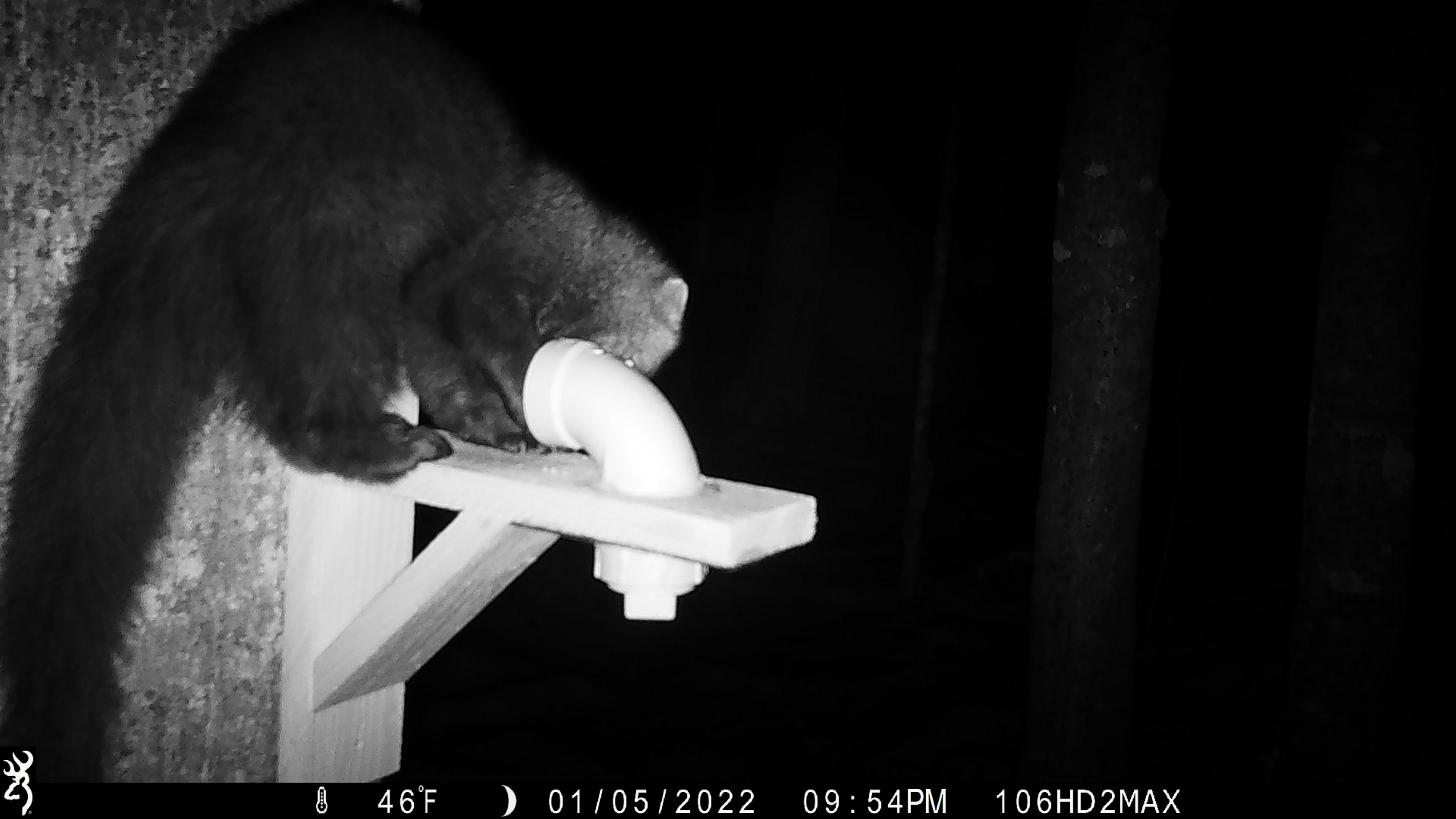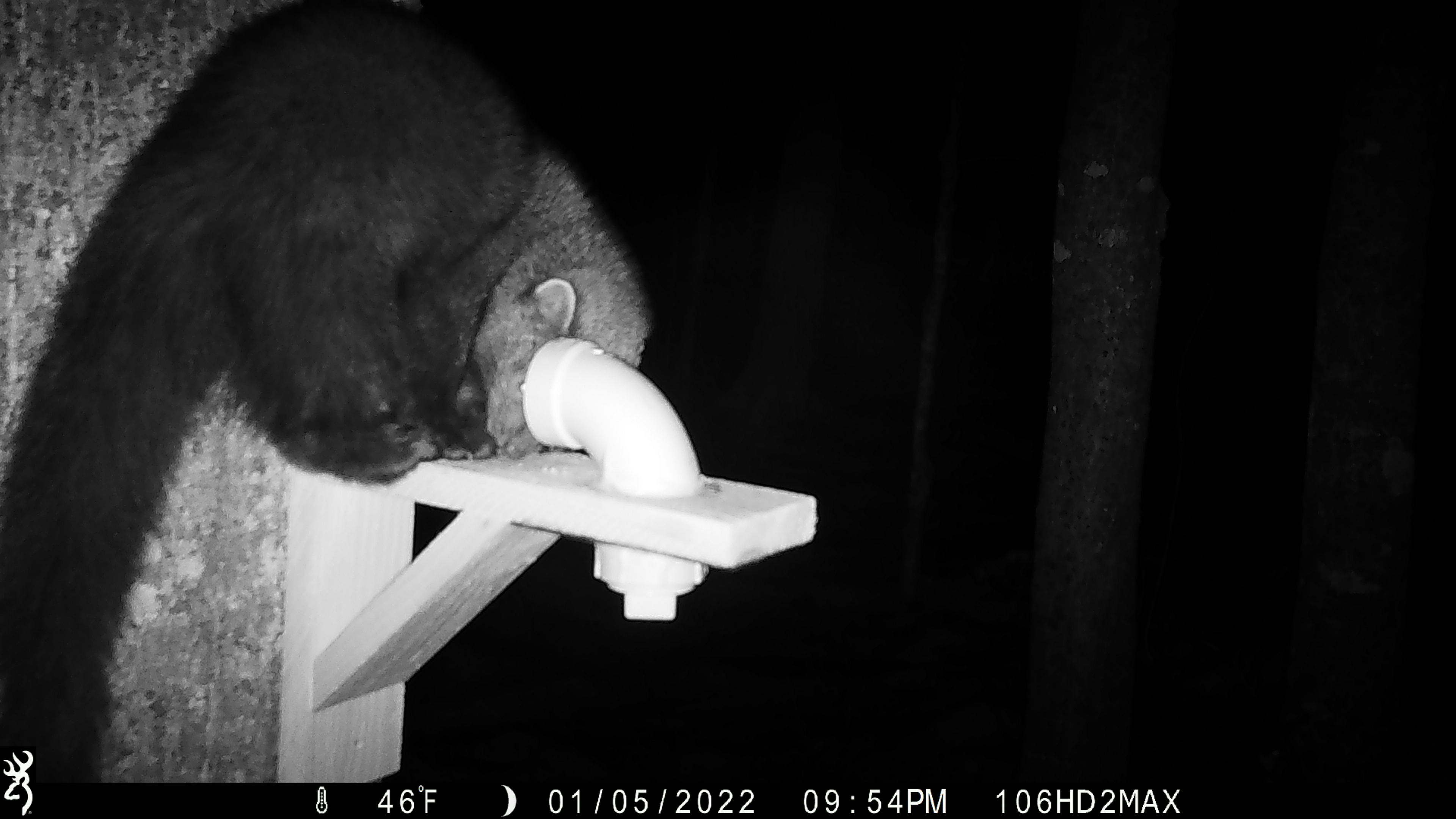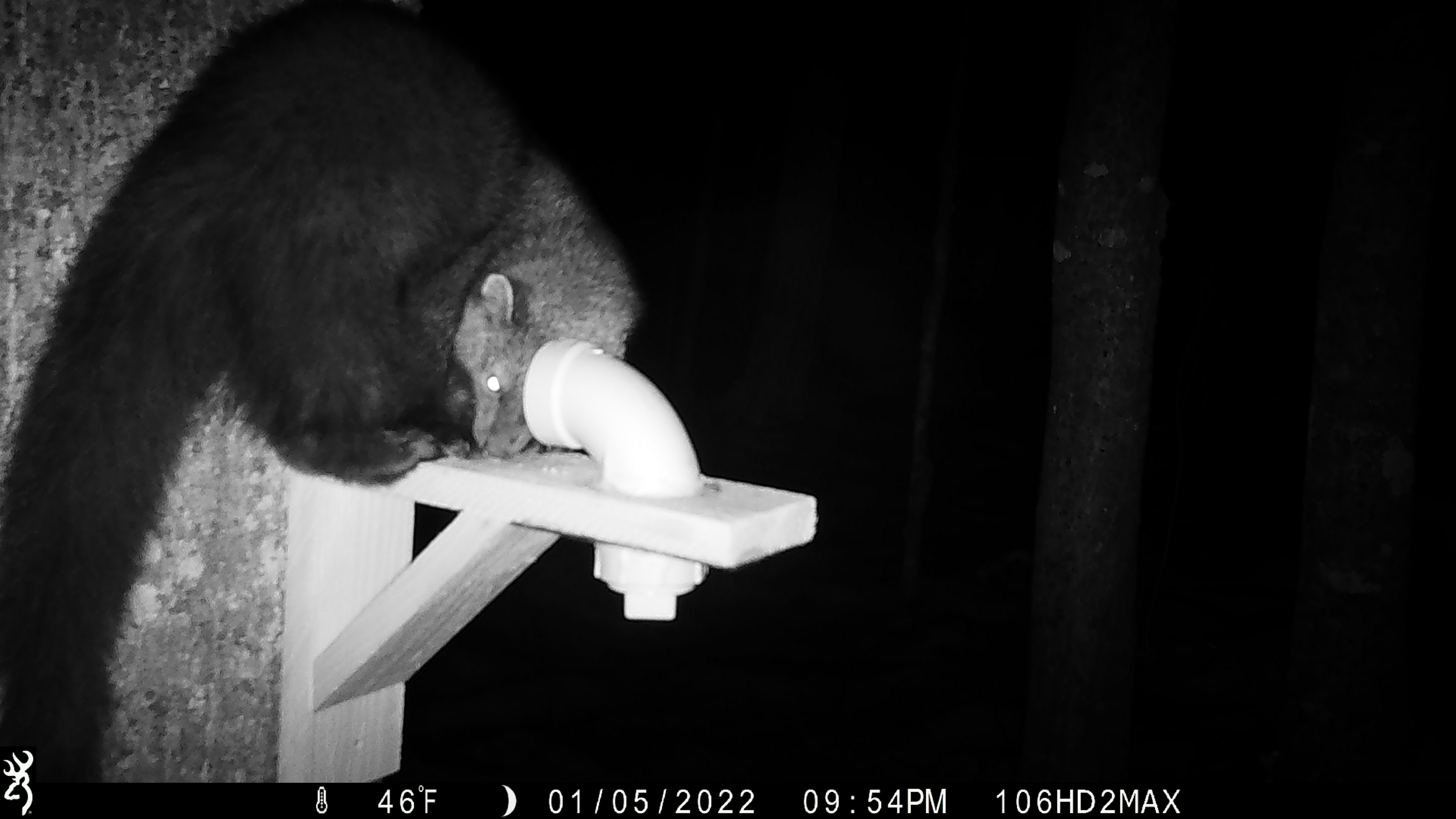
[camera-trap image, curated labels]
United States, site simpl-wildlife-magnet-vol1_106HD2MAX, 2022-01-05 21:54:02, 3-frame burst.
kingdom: Animalia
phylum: Chordata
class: Mammalia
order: Carnivora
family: Mustelidae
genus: Pekania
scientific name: Pekania pennanti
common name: fisher